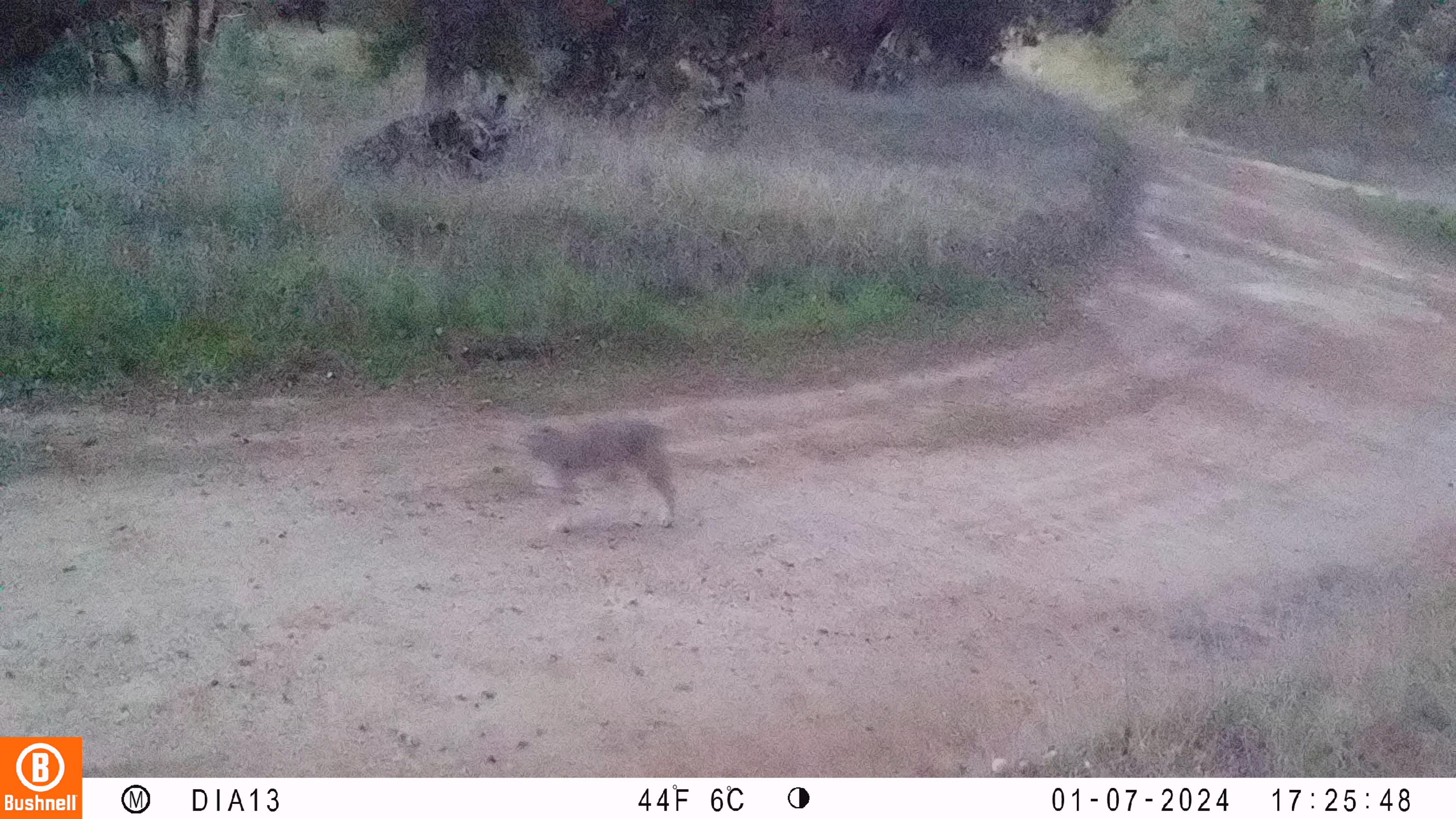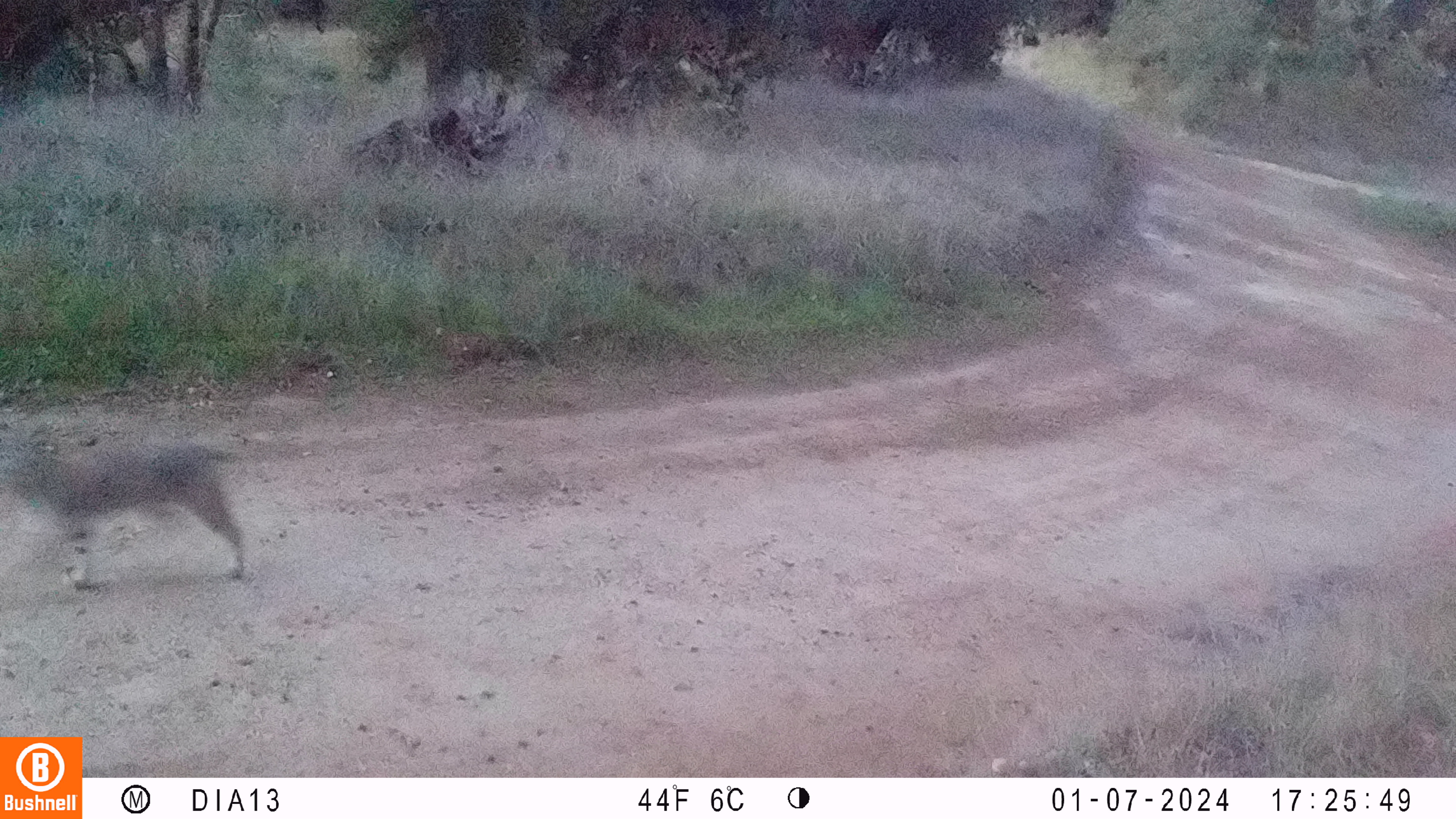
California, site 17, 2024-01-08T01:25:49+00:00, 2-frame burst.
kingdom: Animalia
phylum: Chordata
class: Mammalia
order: Carnivora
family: Felidae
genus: Lynx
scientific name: Lynx rufus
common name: bobcat